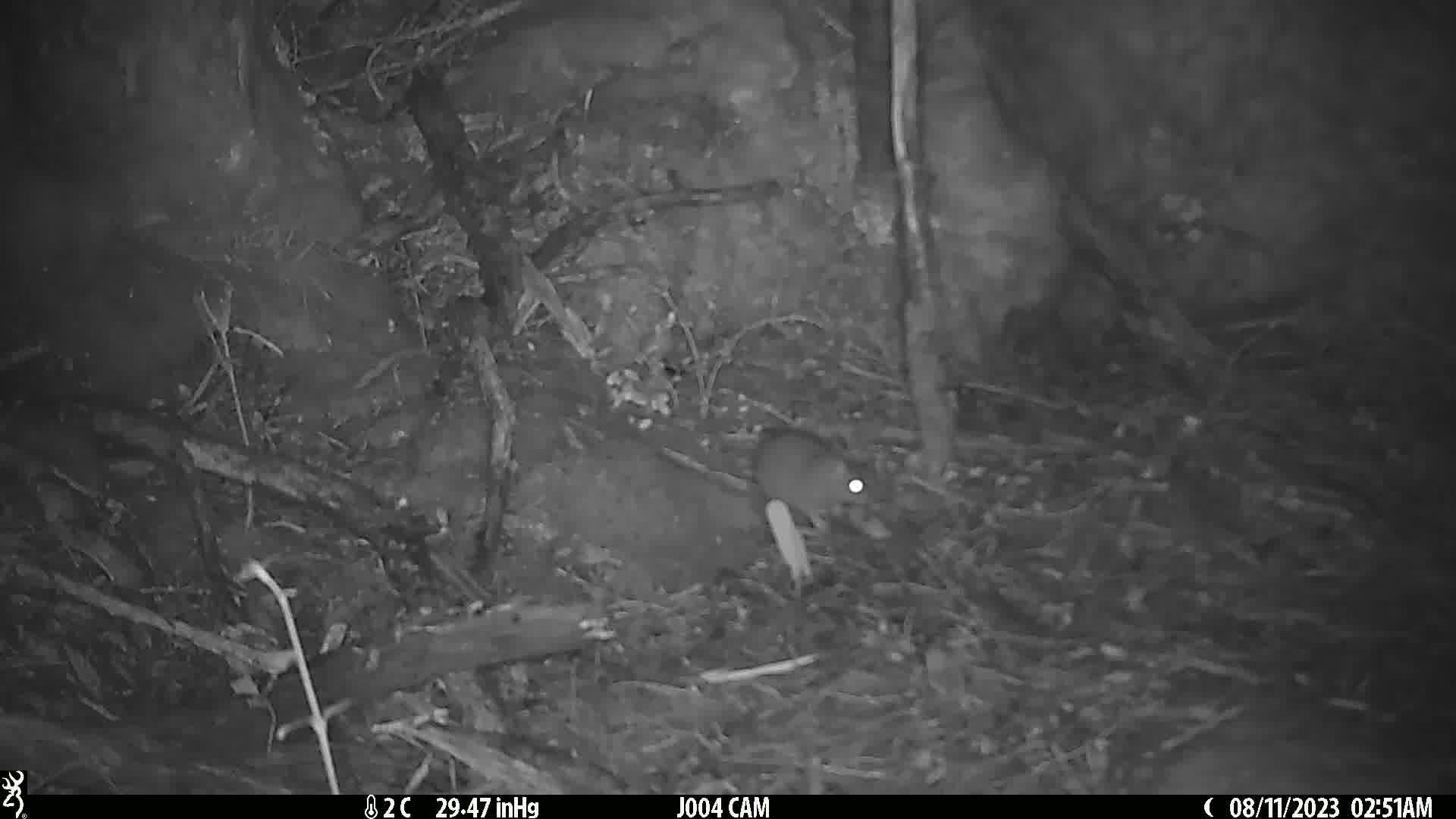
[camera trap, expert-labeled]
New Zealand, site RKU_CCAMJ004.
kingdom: Animalia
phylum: Chordata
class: Mammalia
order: Rodentia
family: Muridae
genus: Rattus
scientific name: Rattus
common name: rat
Rat (Rattus).